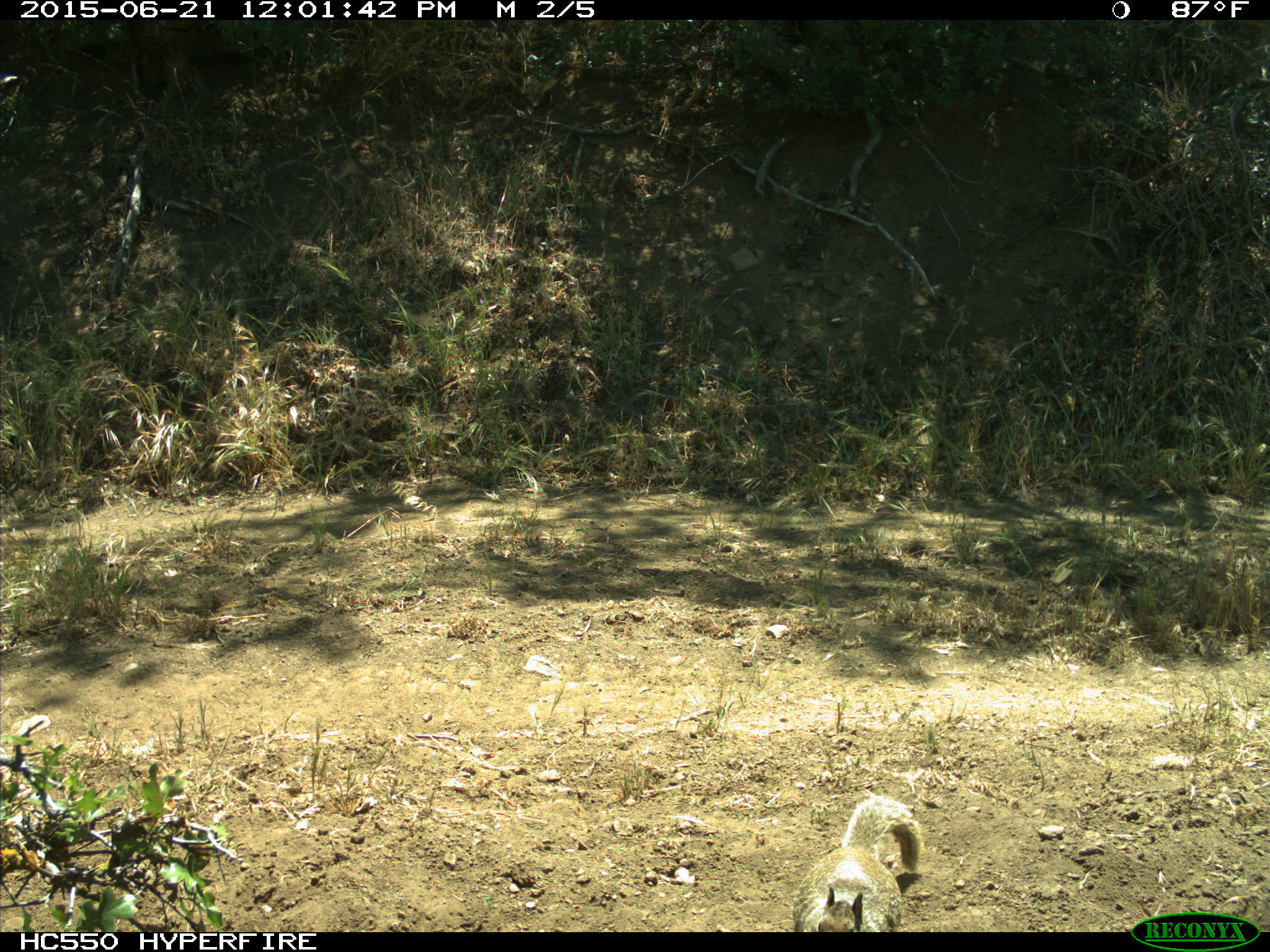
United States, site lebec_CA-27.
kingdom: Animalia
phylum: Chordata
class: Mammalia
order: Rodentia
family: Sciuridae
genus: Otospermophilus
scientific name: Otospermophilus beecheyi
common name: california ground squirrel